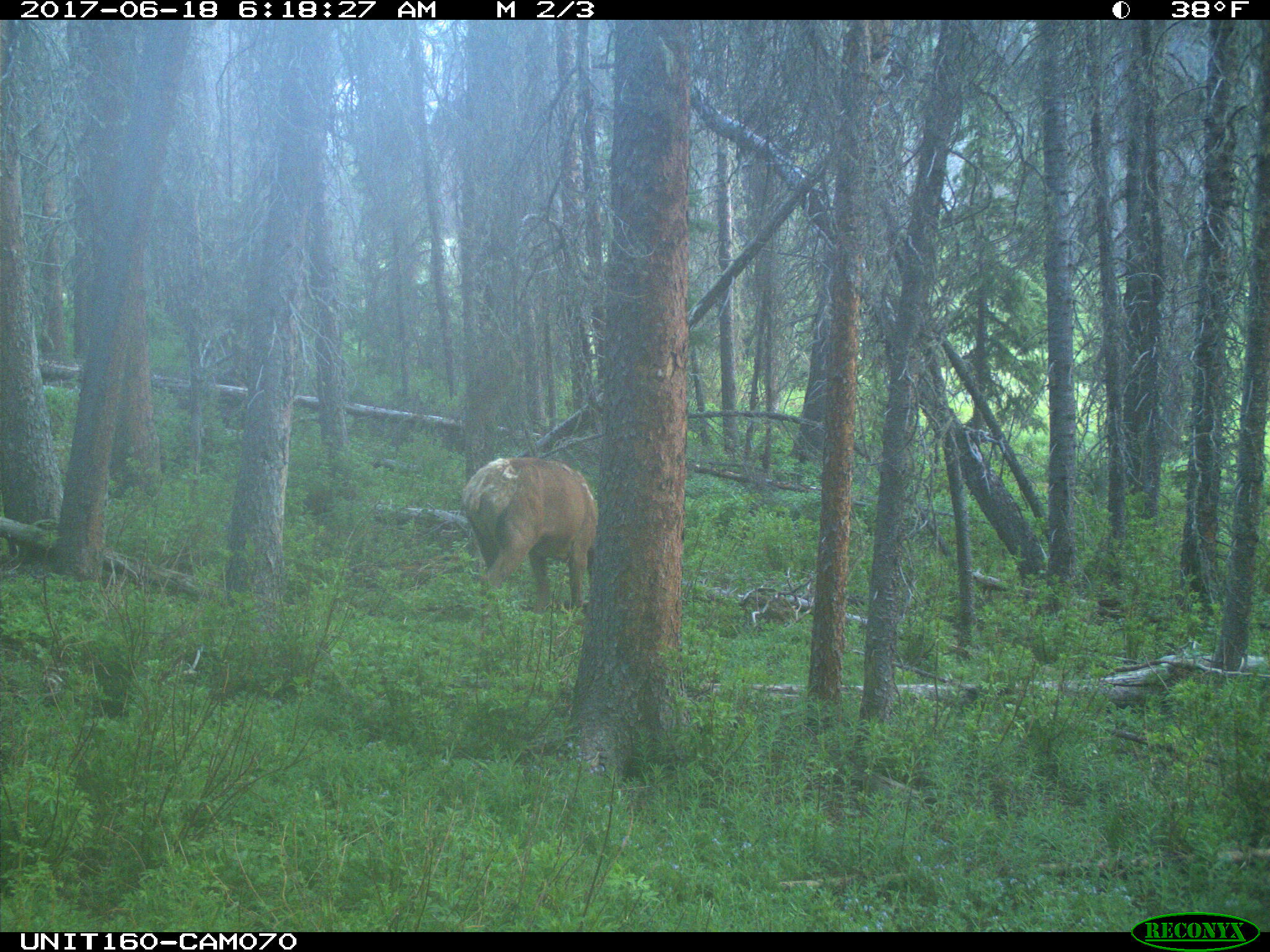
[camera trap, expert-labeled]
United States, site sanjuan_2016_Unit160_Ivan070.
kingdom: Animalia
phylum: Chordata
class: Mammalia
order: Artiodactyla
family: Cervidae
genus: Cervus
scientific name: Cervus elaphus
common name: red deer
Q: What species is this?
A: Cervus elaphus (red deer).